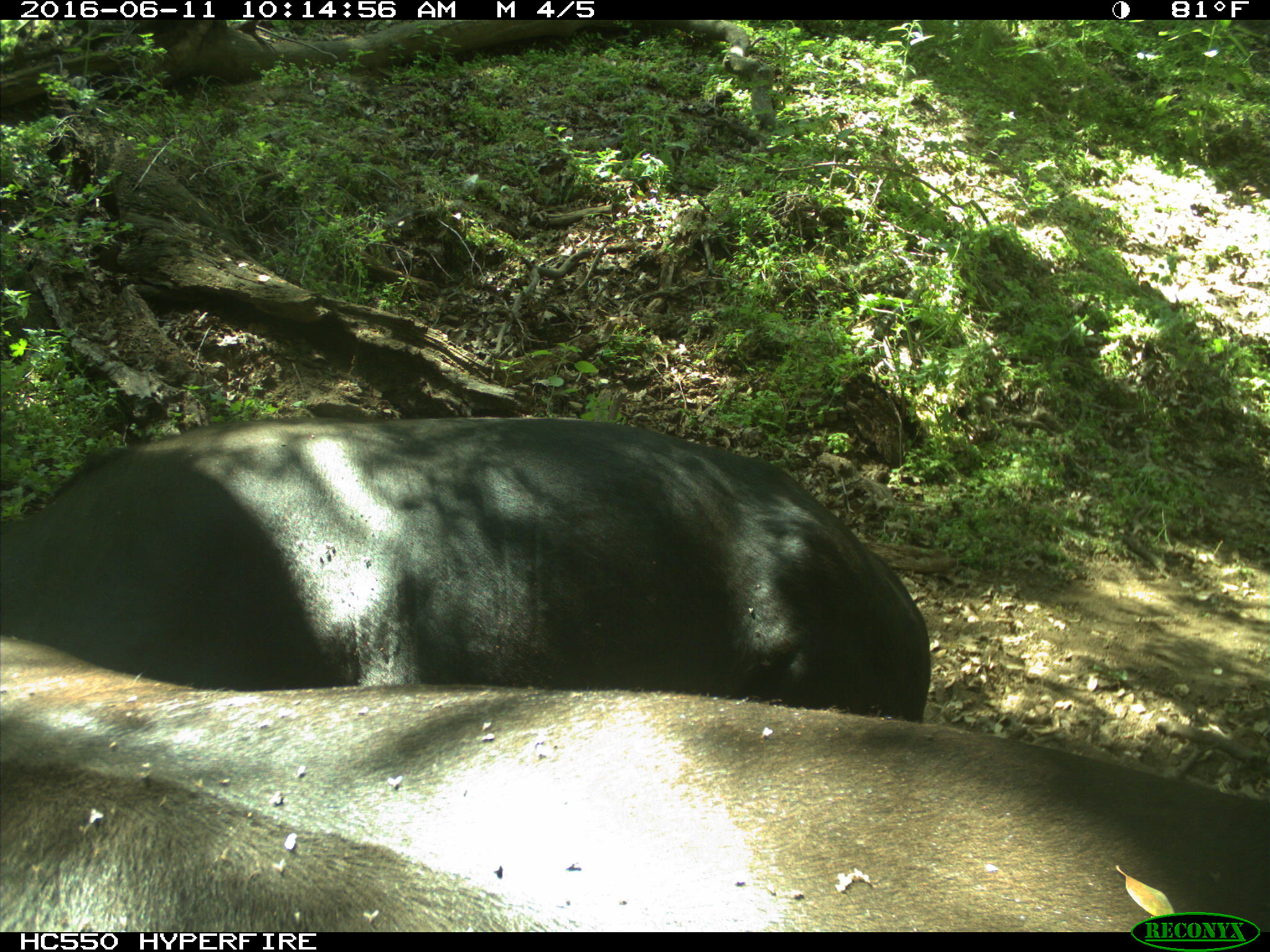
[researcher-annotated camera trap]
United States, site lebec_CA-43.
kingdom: Animalia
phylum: Chordata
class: Mammalia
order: Artiodactyla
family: Bovidae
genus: Bos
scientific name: Bos taurus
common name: domestic cow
Bos taurus (domestic cow).